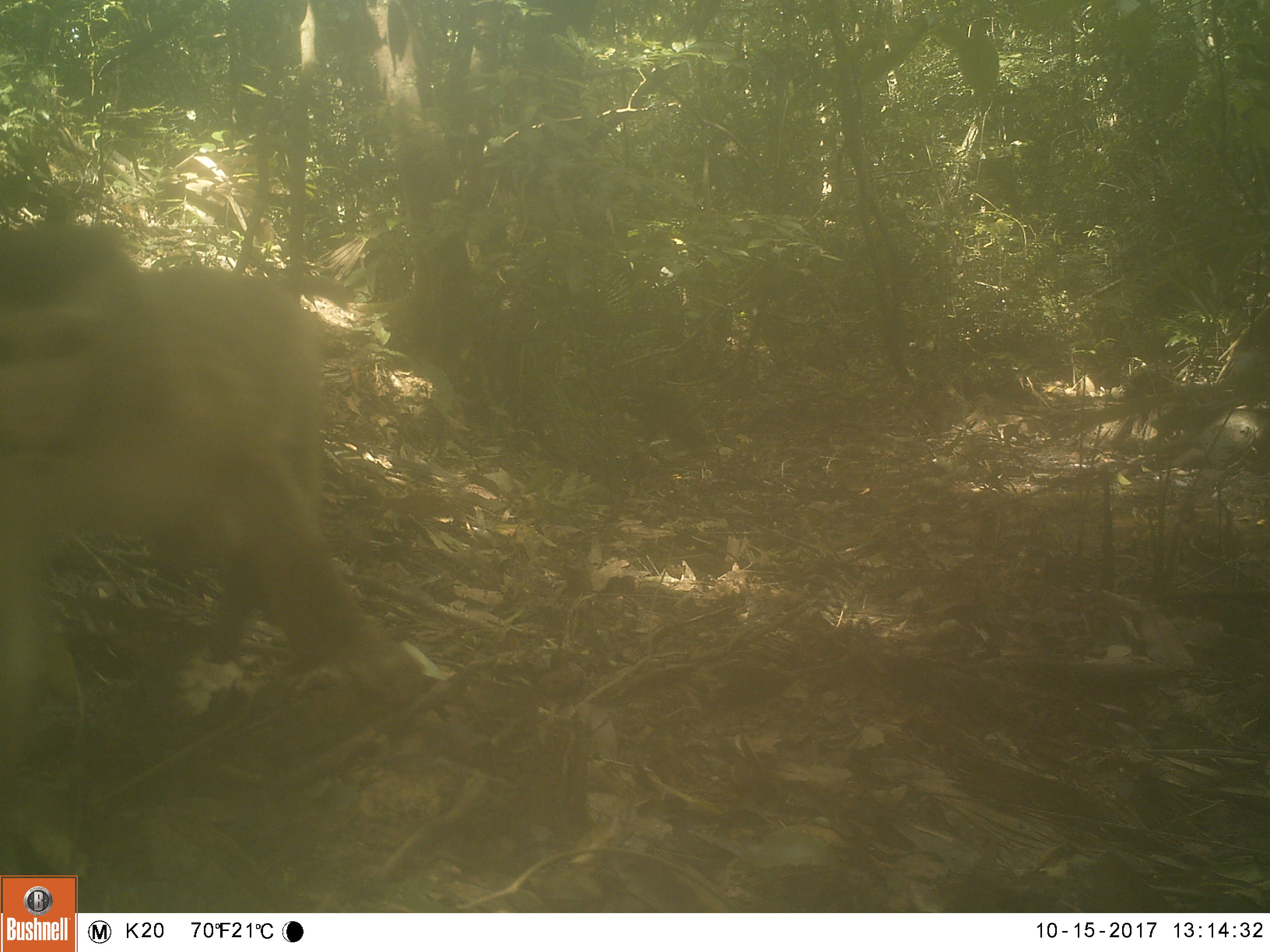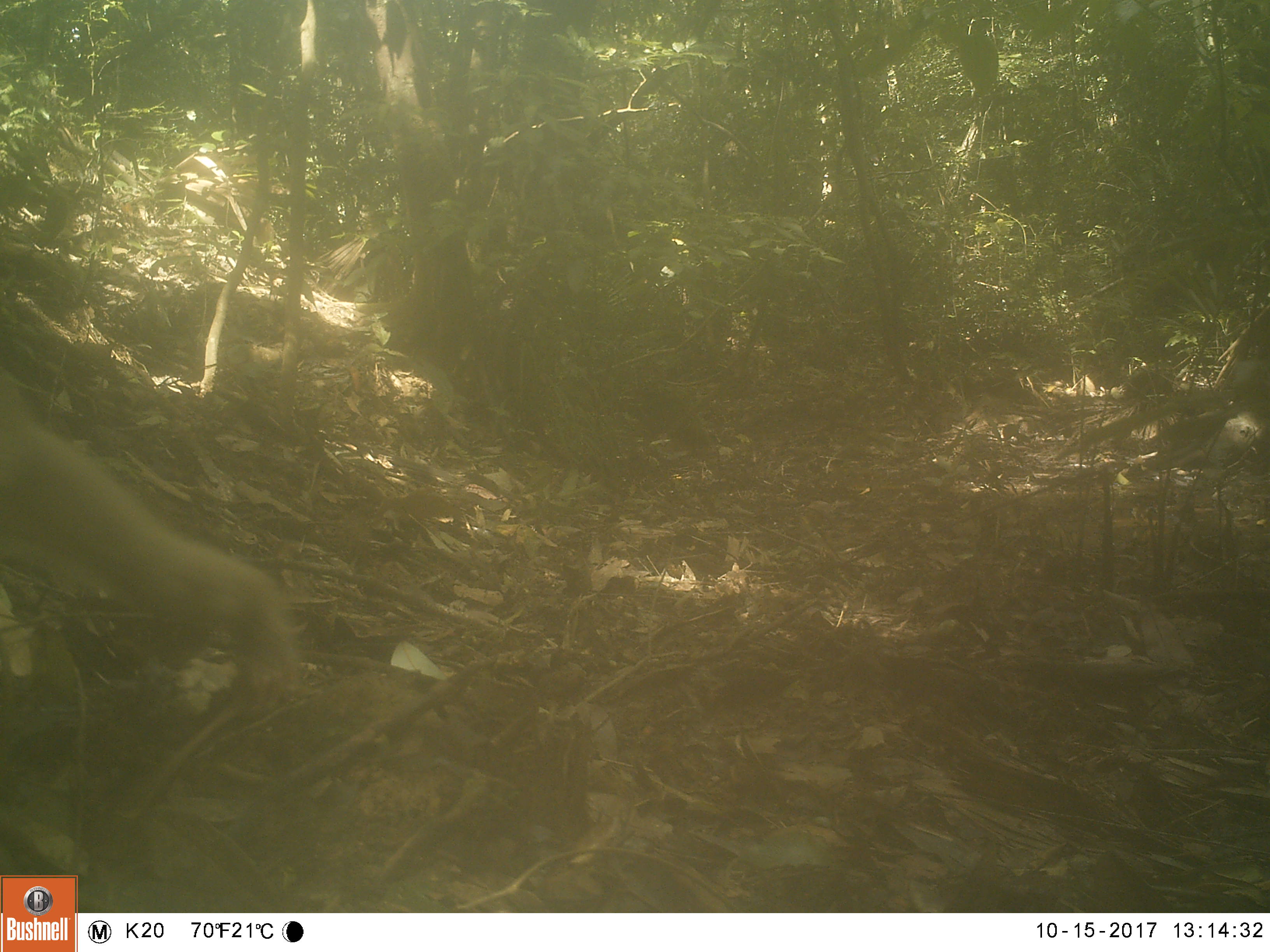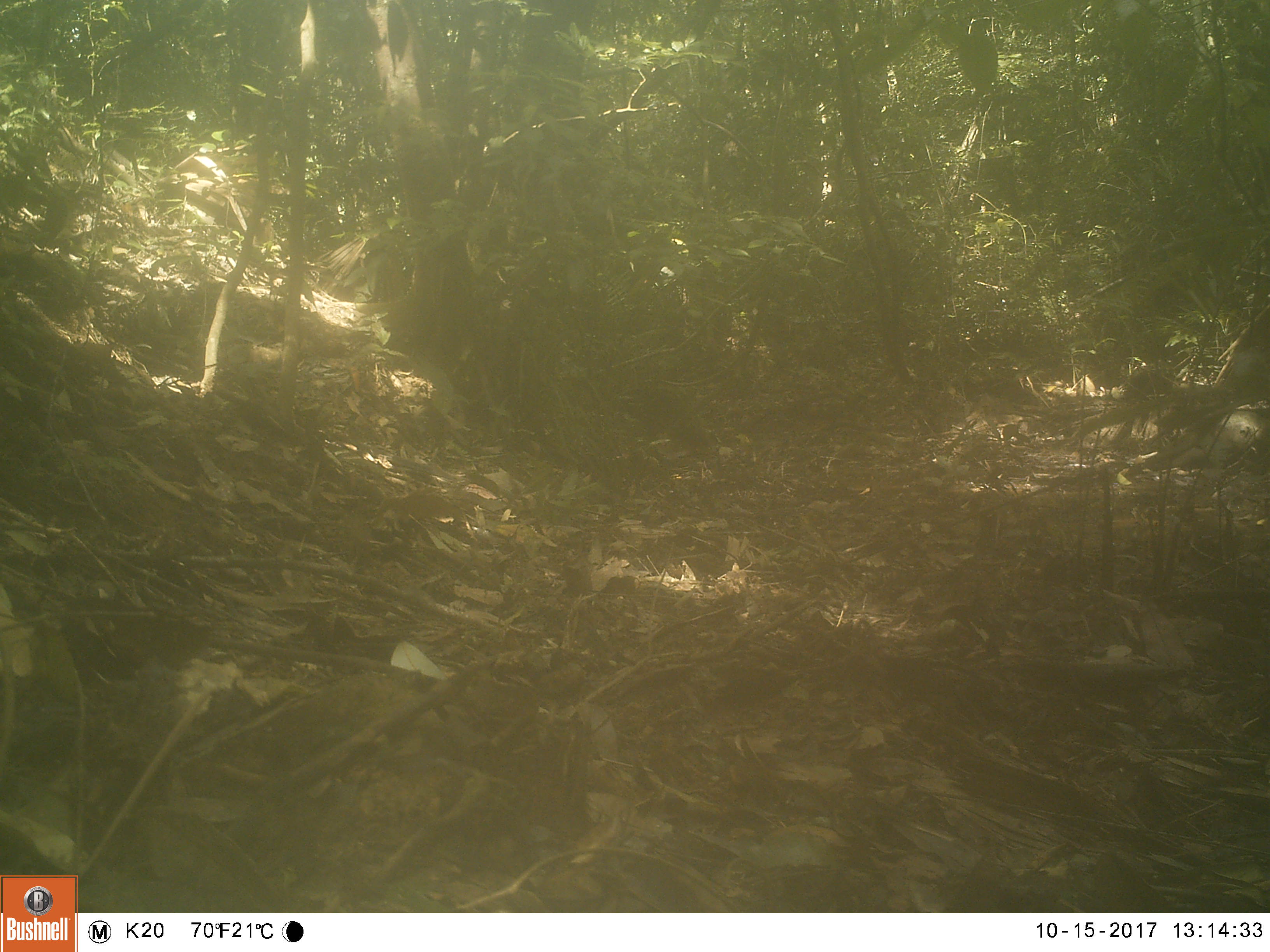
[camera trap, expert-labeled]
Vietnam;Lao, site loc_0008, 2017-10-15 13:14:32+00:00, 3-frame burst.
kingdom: Animalia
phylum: Chordata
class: Mammalia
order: Primates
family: Cercopithecidae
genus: Macaca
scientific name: Macaca nemestrina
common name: pig-tailed macaque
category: pig tailed macaque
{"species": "pig tailed macaque (pig-tailed macaque) (Macaca nemestrina)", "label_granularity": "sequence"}